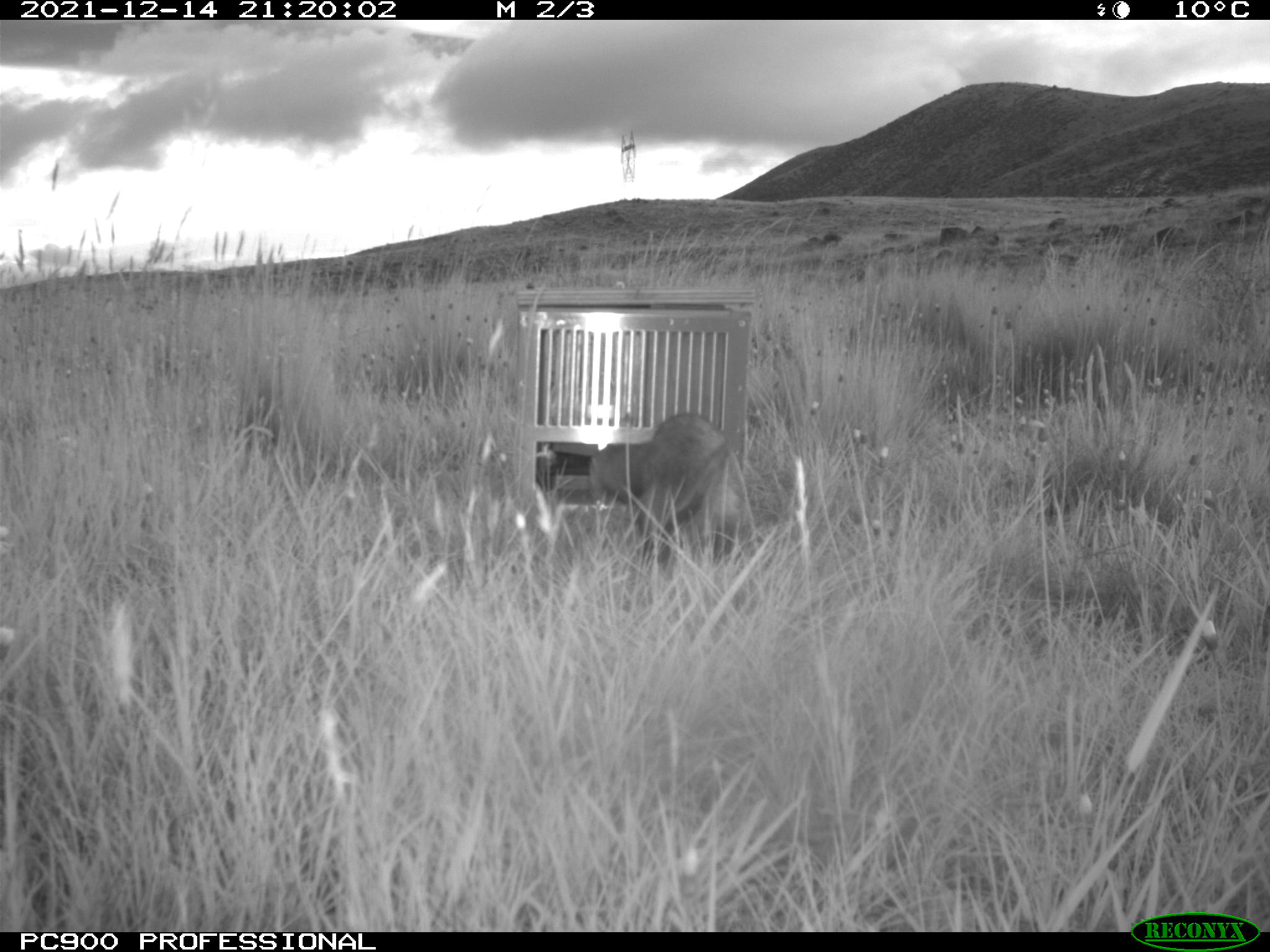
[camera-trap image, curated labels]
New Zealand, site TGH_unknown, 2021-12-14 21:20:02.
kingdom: Animalia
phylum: Chordata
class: Mammalia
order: Carnivora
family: Mustelidae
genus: Mustela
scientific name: Mustela furo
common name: ferret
Ferret (Mustela furo).